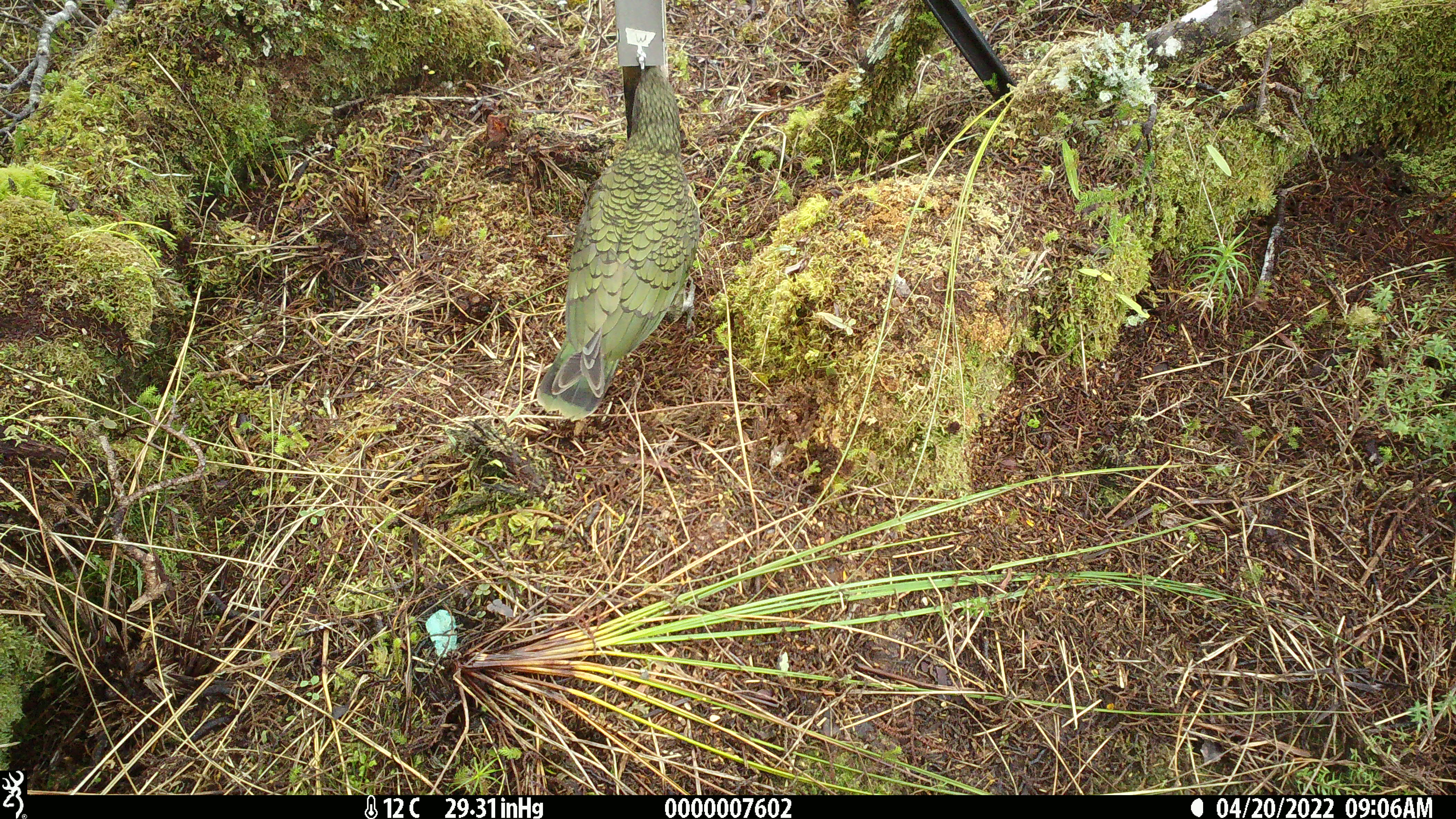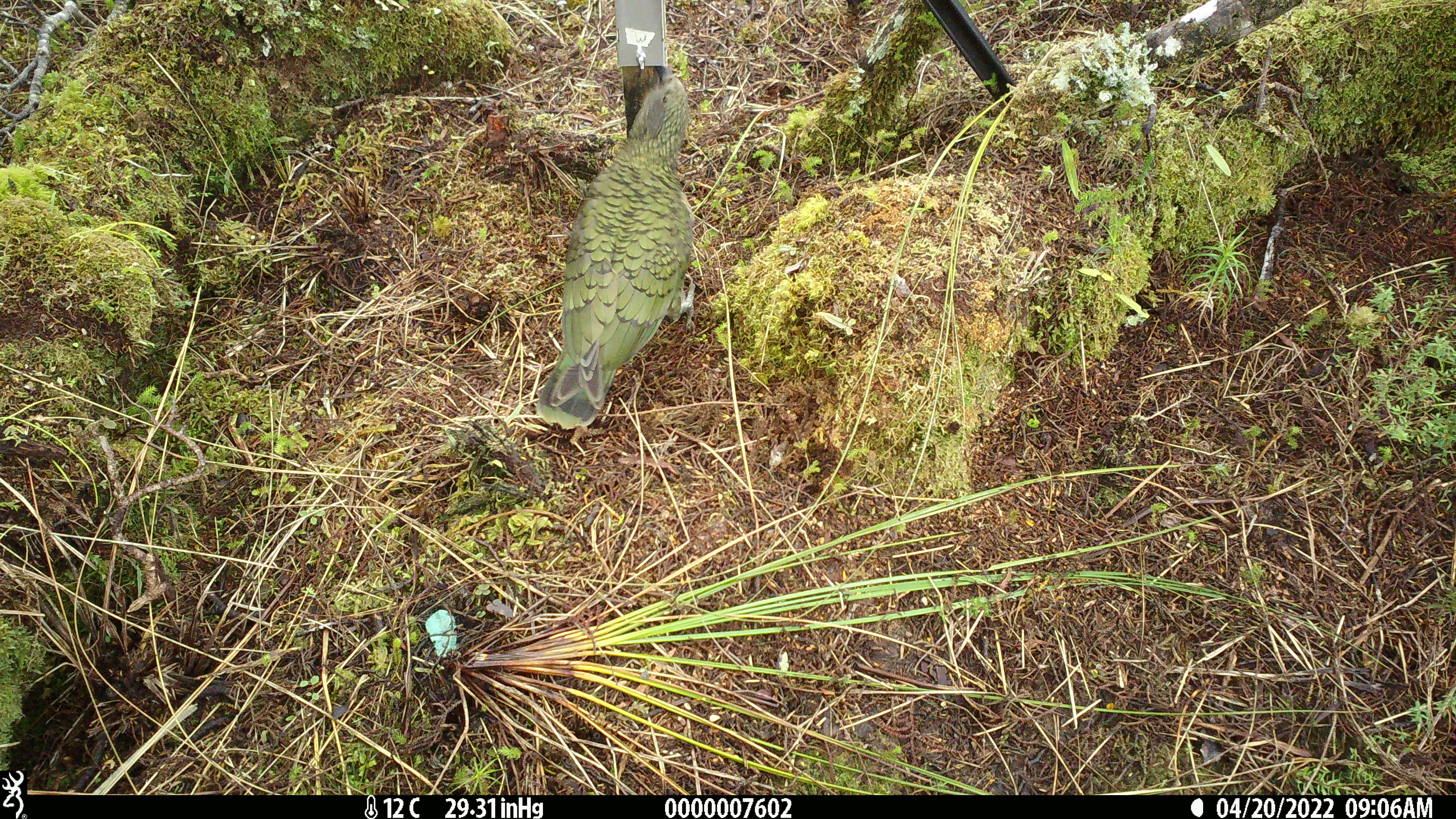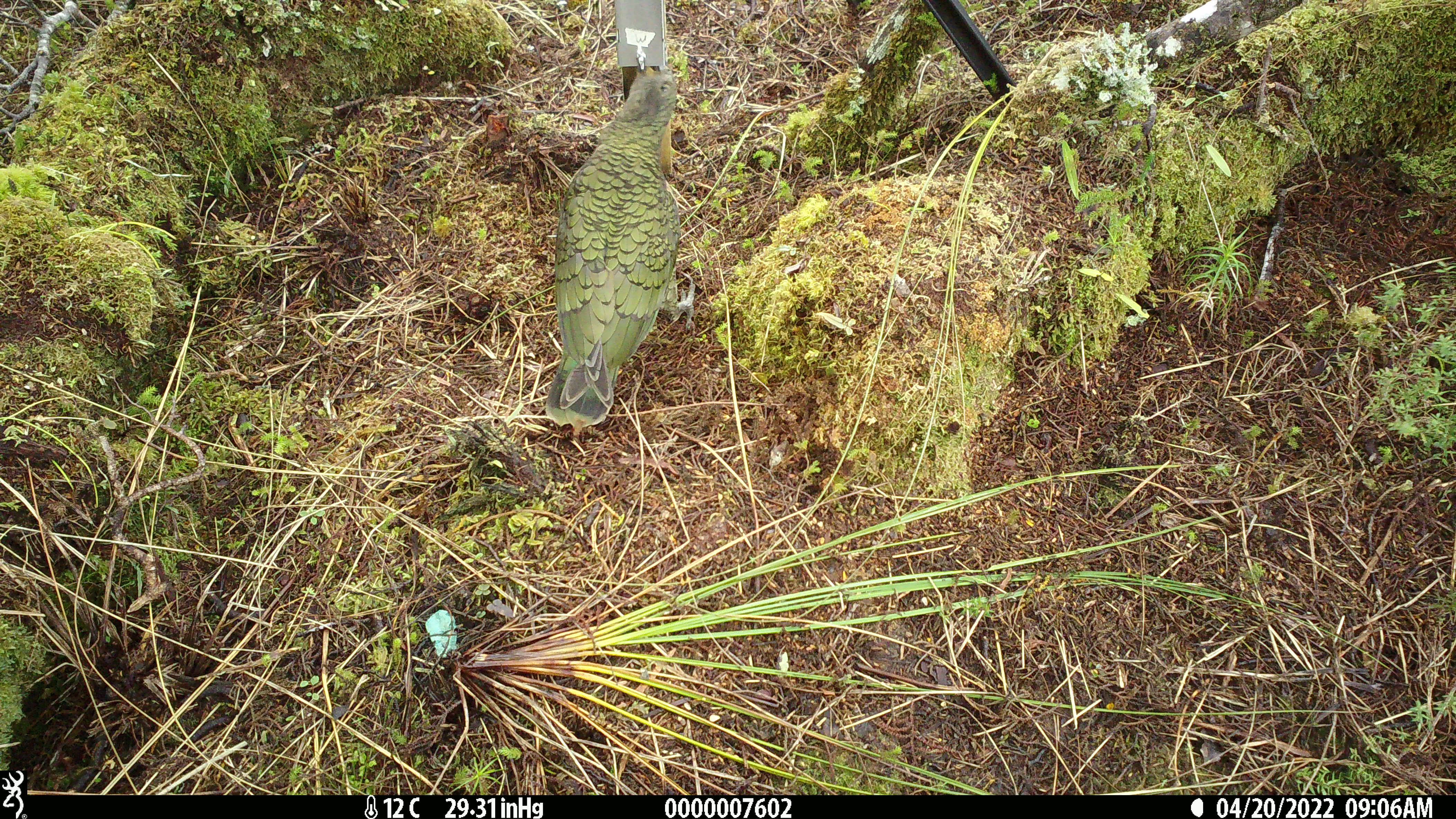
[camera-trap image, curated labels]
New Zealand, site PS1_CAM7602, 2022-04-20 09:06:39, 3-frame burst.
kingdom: Animalia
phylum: Chordata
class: Aves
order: Psittaciformes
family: Strigopidae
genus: Nestor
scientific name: Nestor notabilis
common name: kea